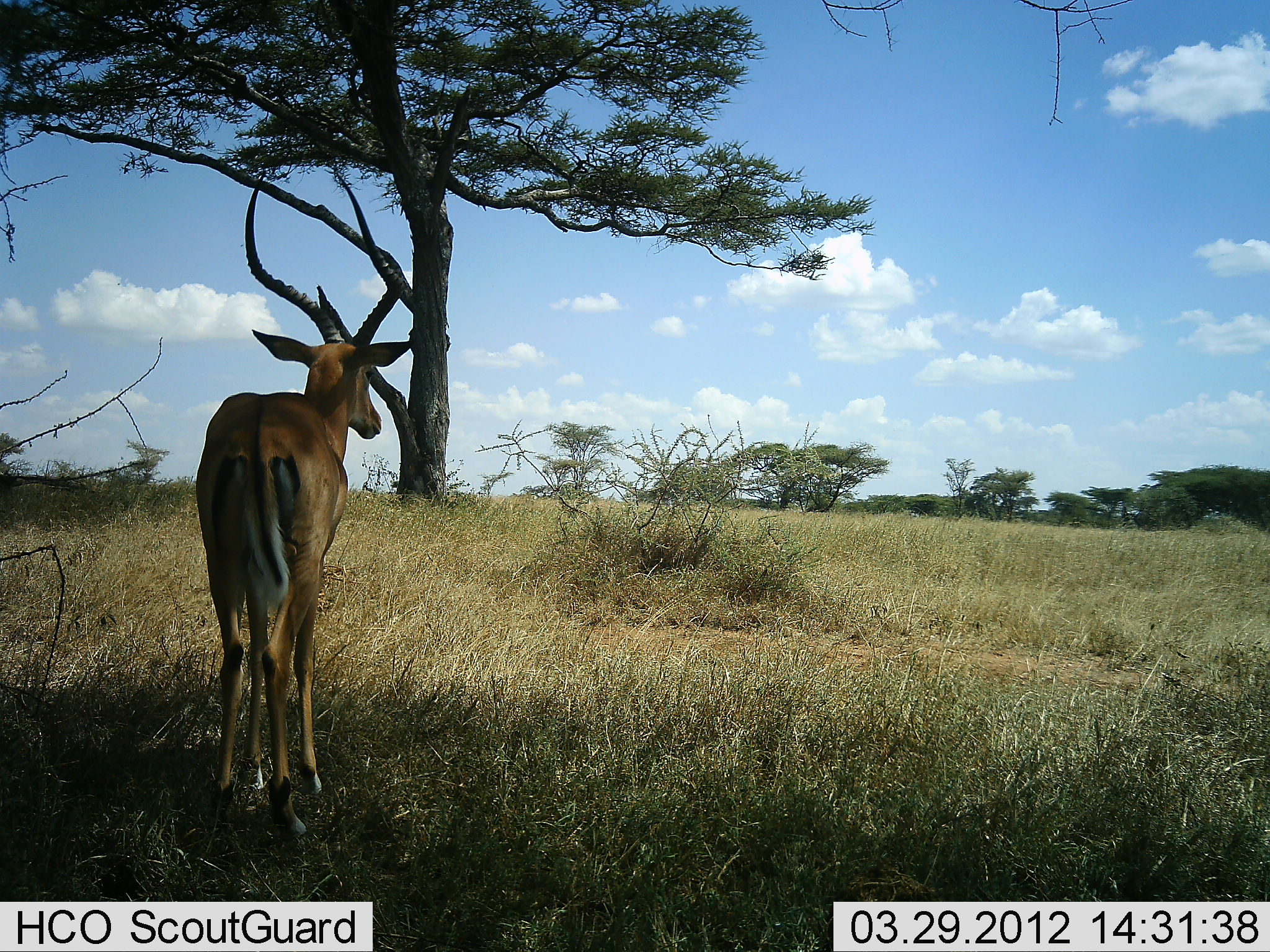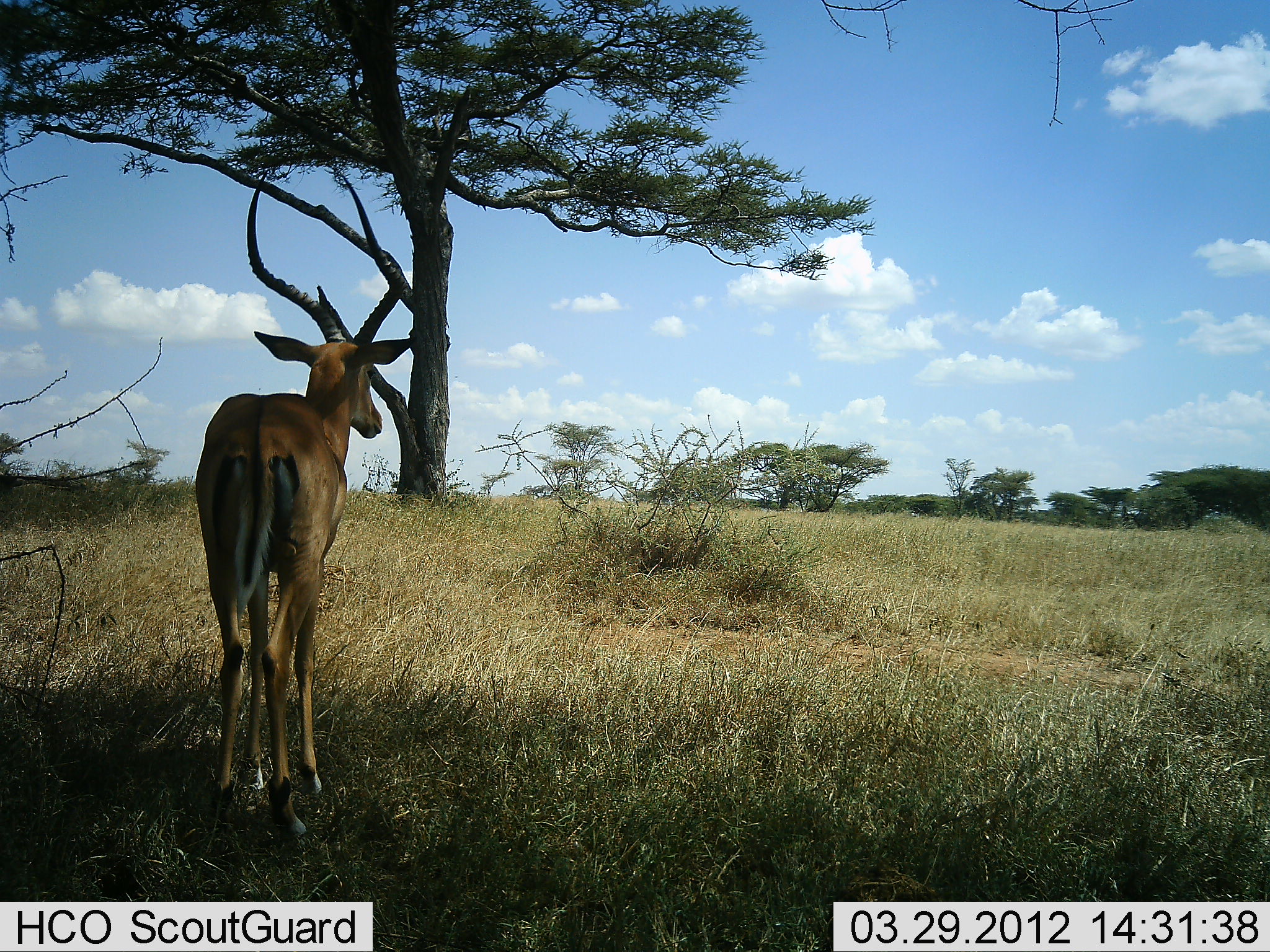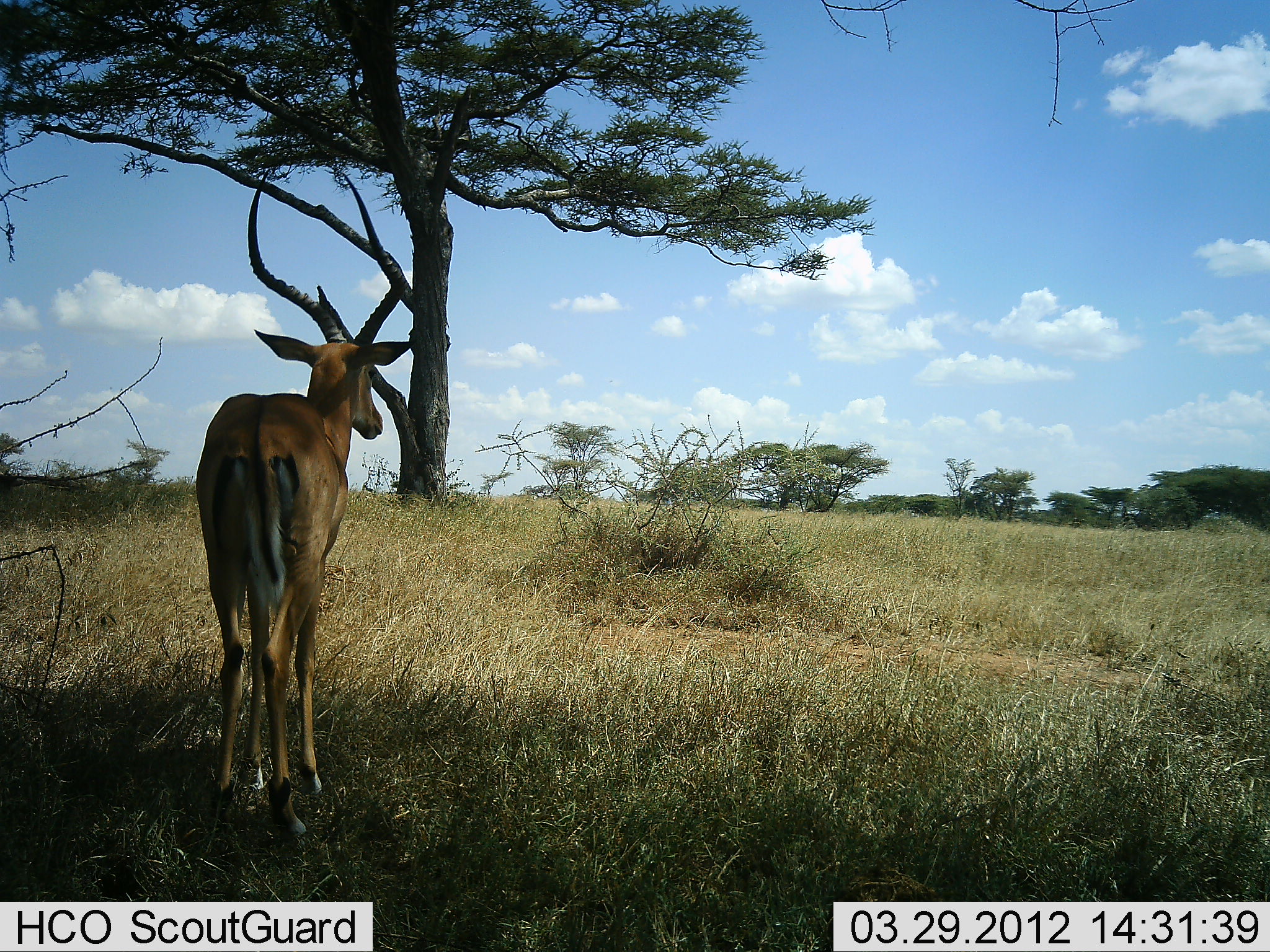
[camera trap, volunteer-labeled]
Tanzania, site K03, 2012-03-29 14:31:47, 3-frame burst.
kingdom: Animalia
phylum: Chordata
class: Mammalia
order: Artiodactyla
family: Bovidae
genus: Aepyceros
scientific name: Aepyceros melampus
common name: impala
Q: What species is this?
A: Impala (Aepyceros melampus).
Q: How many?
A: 1.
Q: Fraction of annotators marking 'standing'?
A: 95%.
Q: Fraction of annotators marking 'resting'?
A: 5%.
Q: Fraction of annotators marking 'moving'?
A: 5%.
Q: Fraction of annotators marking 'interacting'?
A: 0%.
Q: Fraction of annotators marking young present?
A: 0%.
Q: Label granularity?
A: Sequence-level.